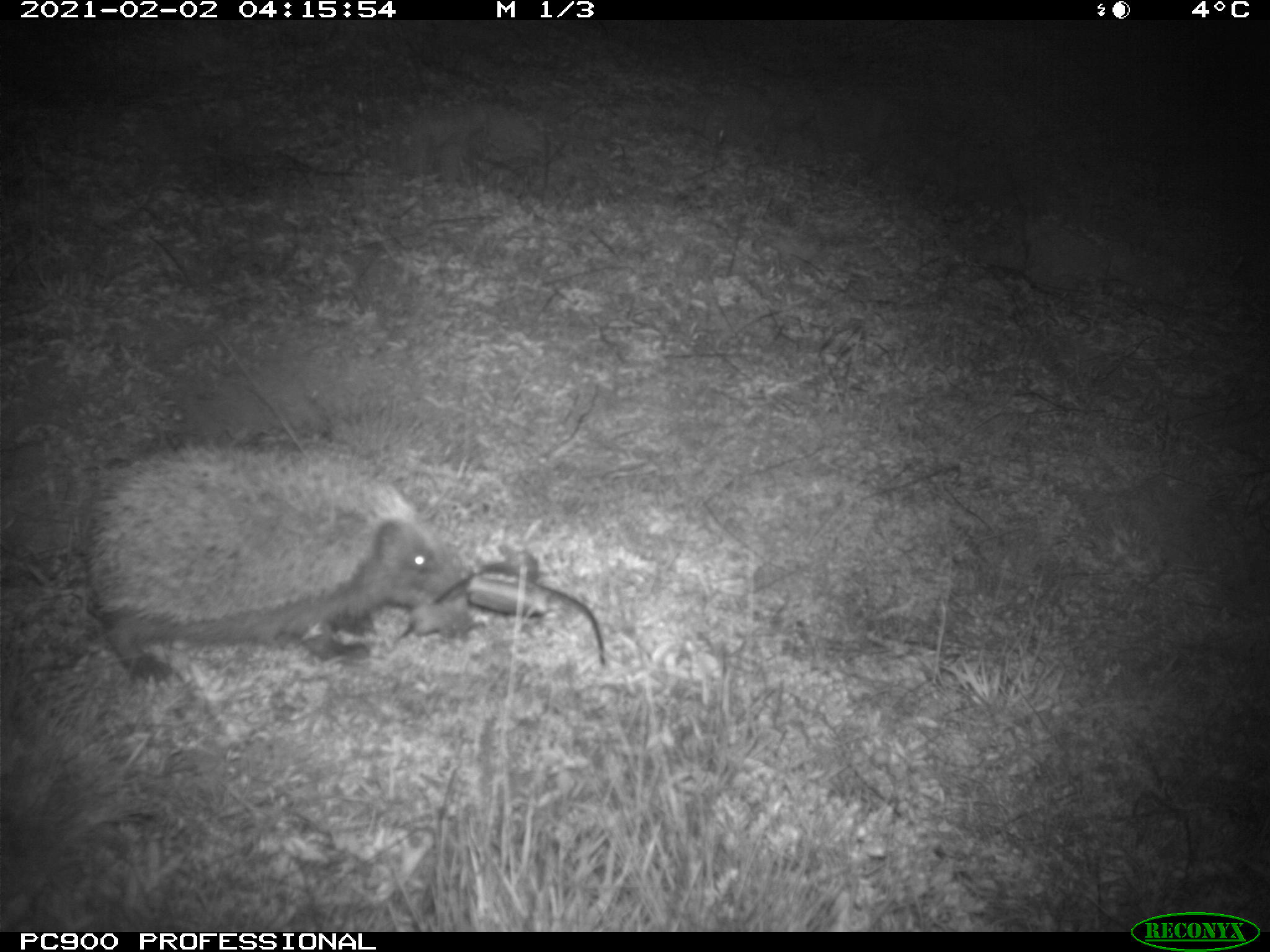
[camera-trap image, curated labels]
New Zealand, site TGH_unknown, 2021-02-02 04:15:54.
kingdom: Animalia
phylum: Chordata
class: Mammalia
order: Eulipotyphla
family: Erinaceidae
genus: Erinaceus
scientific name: Erinaceus europaeus europaeus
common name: european hedgehog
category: hedgehog